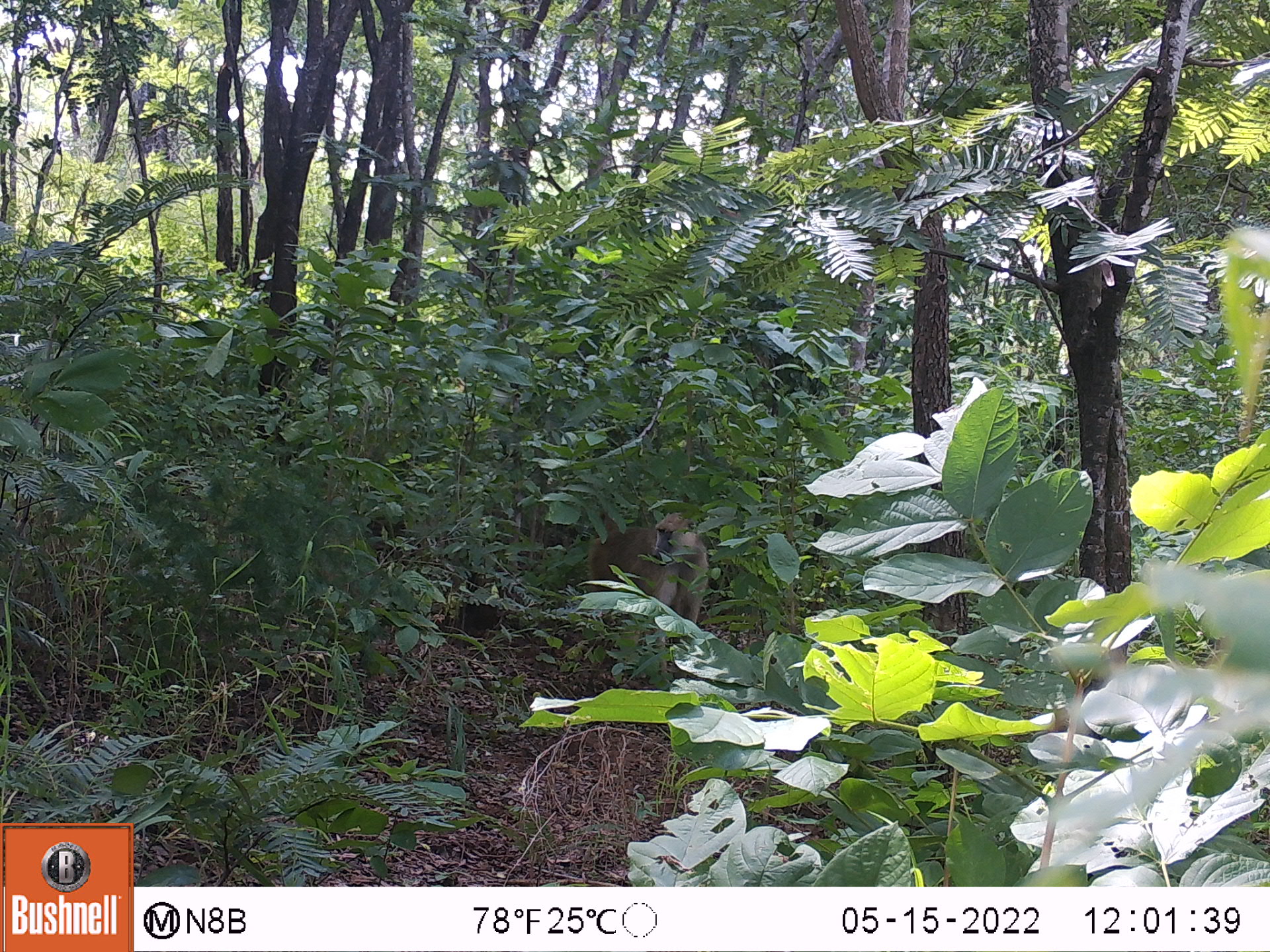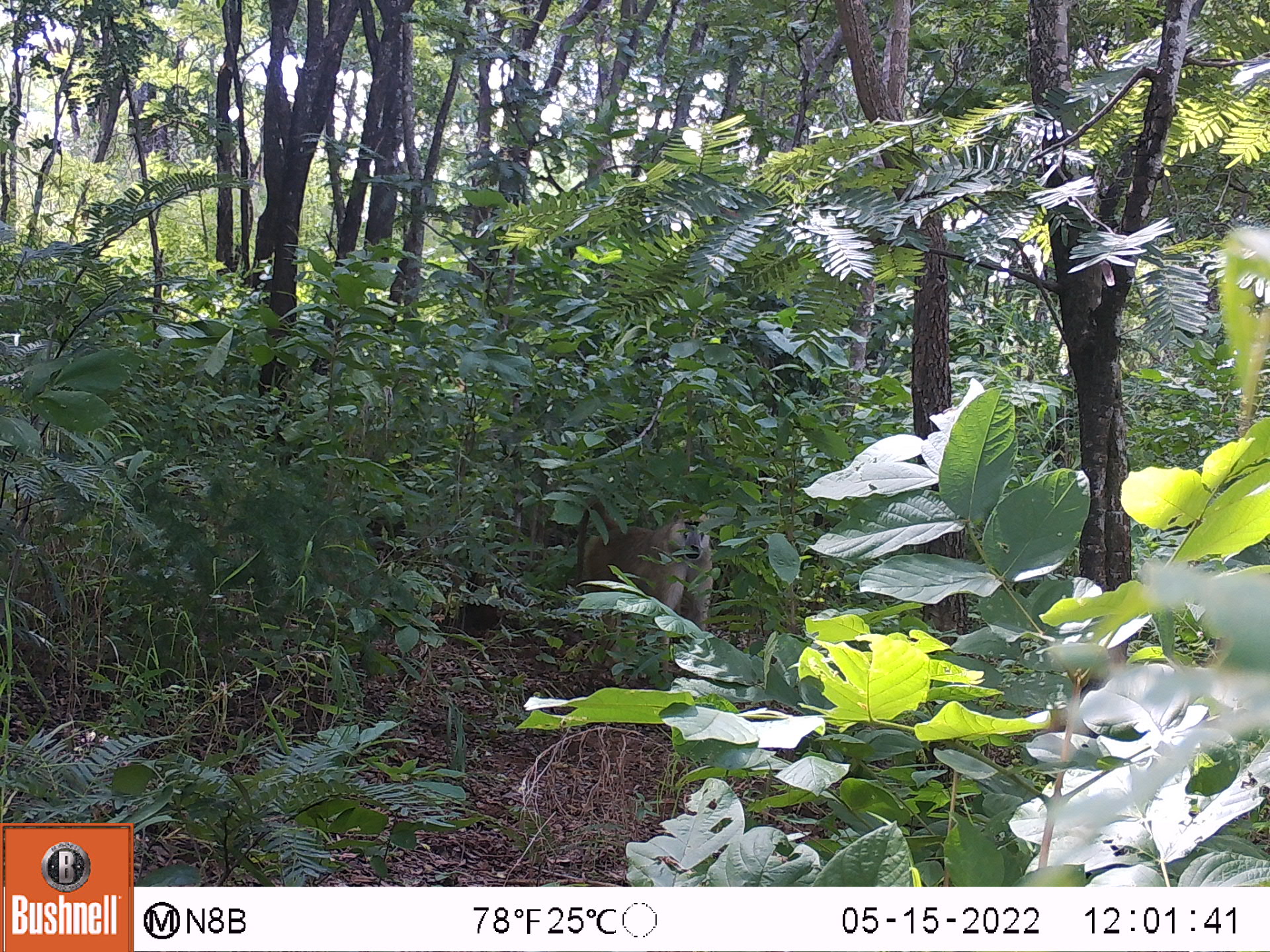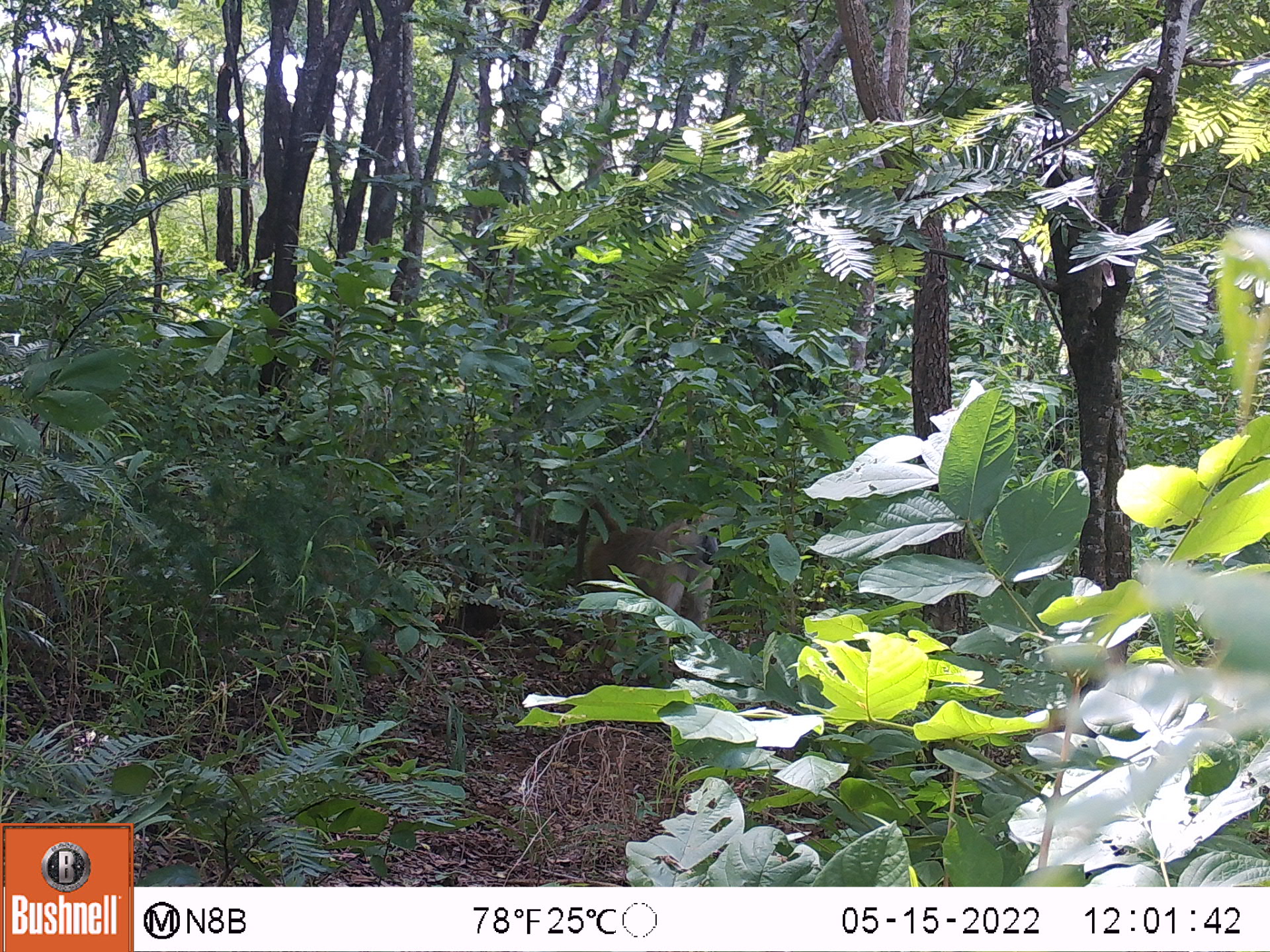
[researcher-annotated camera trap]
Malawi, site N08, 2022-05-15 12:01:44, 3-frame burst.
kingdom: Animalia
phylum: Chordata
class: Mammalia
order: Primates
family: Cercopithecidae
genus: Papio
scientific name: Papio cynocephalus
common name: yellow baboon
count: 1